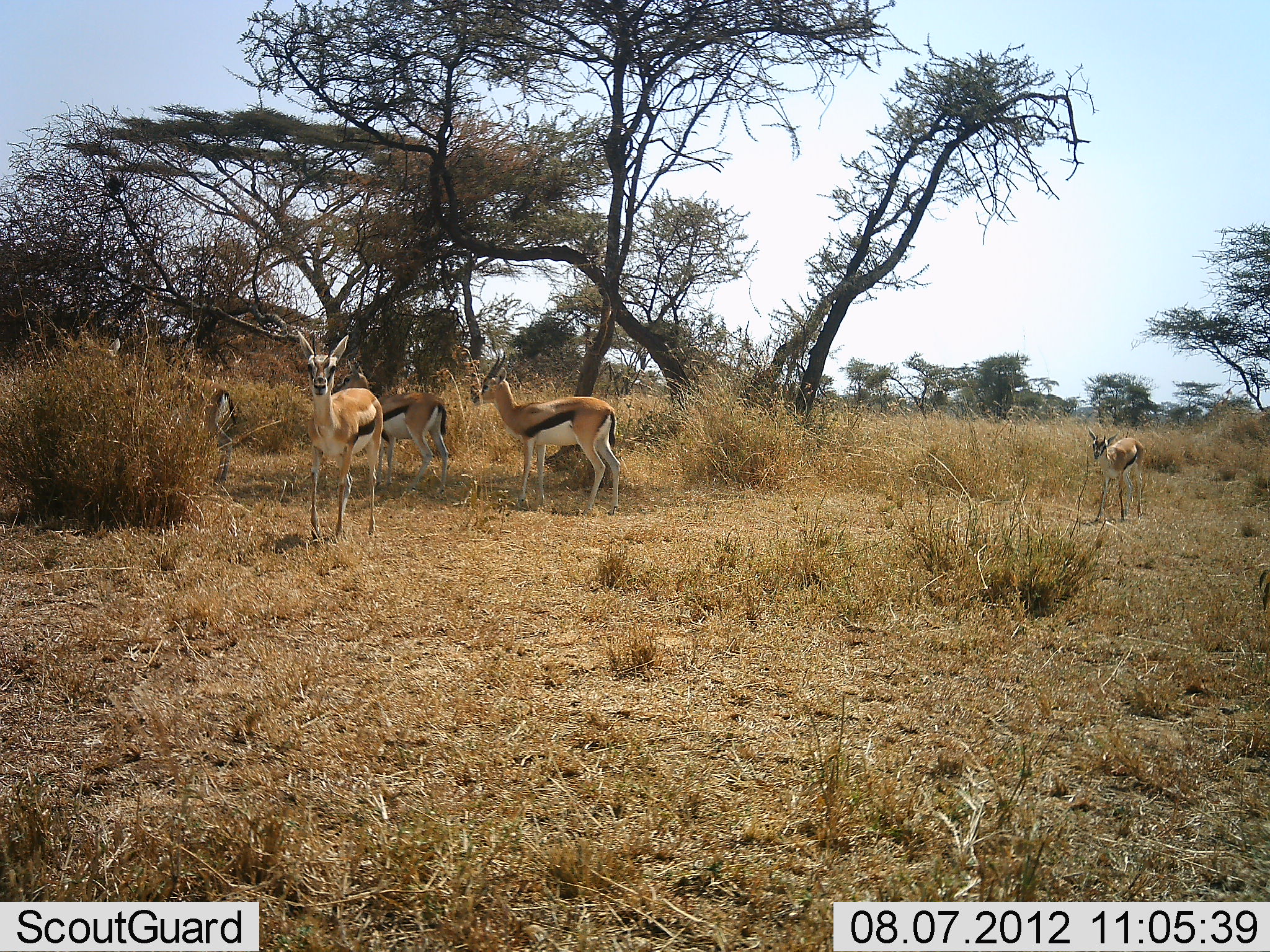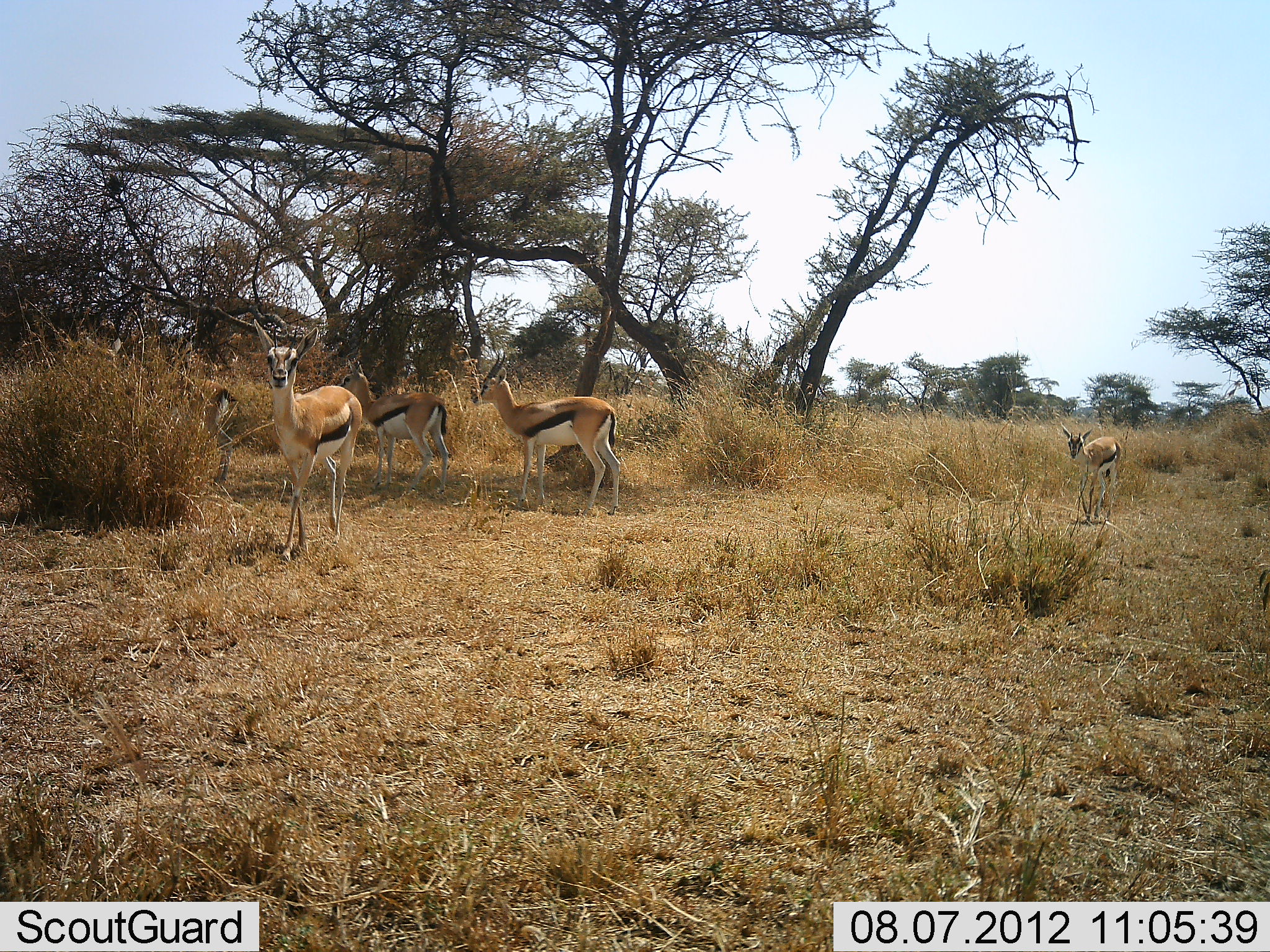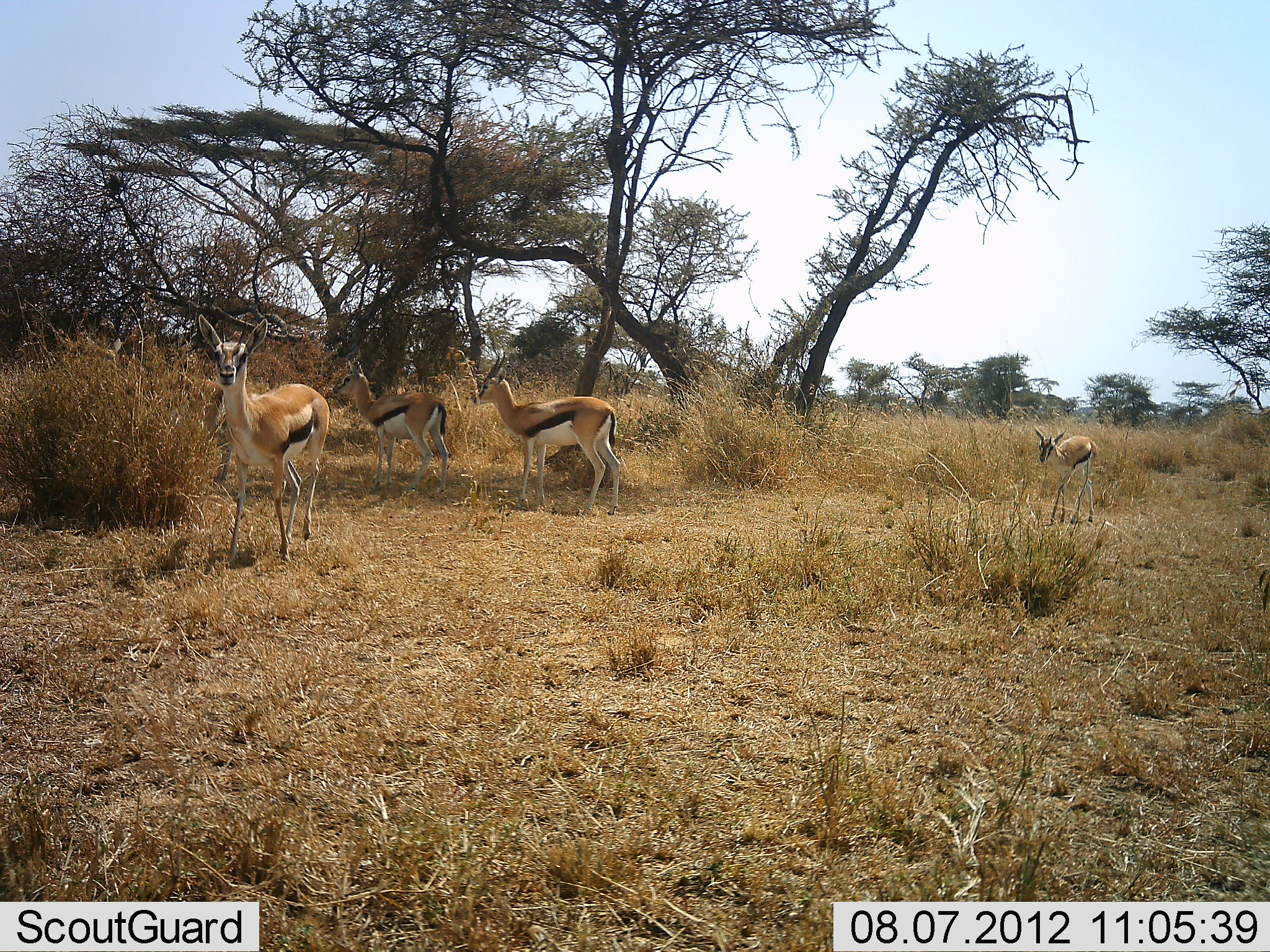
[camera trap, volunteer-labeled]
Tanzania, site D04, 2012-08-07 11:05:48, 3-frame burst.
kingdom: Animalia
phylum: Chordata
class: Mammalia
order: Artiodactyla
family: Bovidae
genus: Eudorcas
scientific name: Eudorcas thomsonii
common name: thomson's gazelle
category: gazellethomsons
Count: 5.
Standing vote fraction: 100%.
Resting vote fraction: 0%.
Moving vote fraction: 90%.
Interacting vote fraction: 0%.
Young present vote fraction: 60%.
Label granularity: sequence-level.